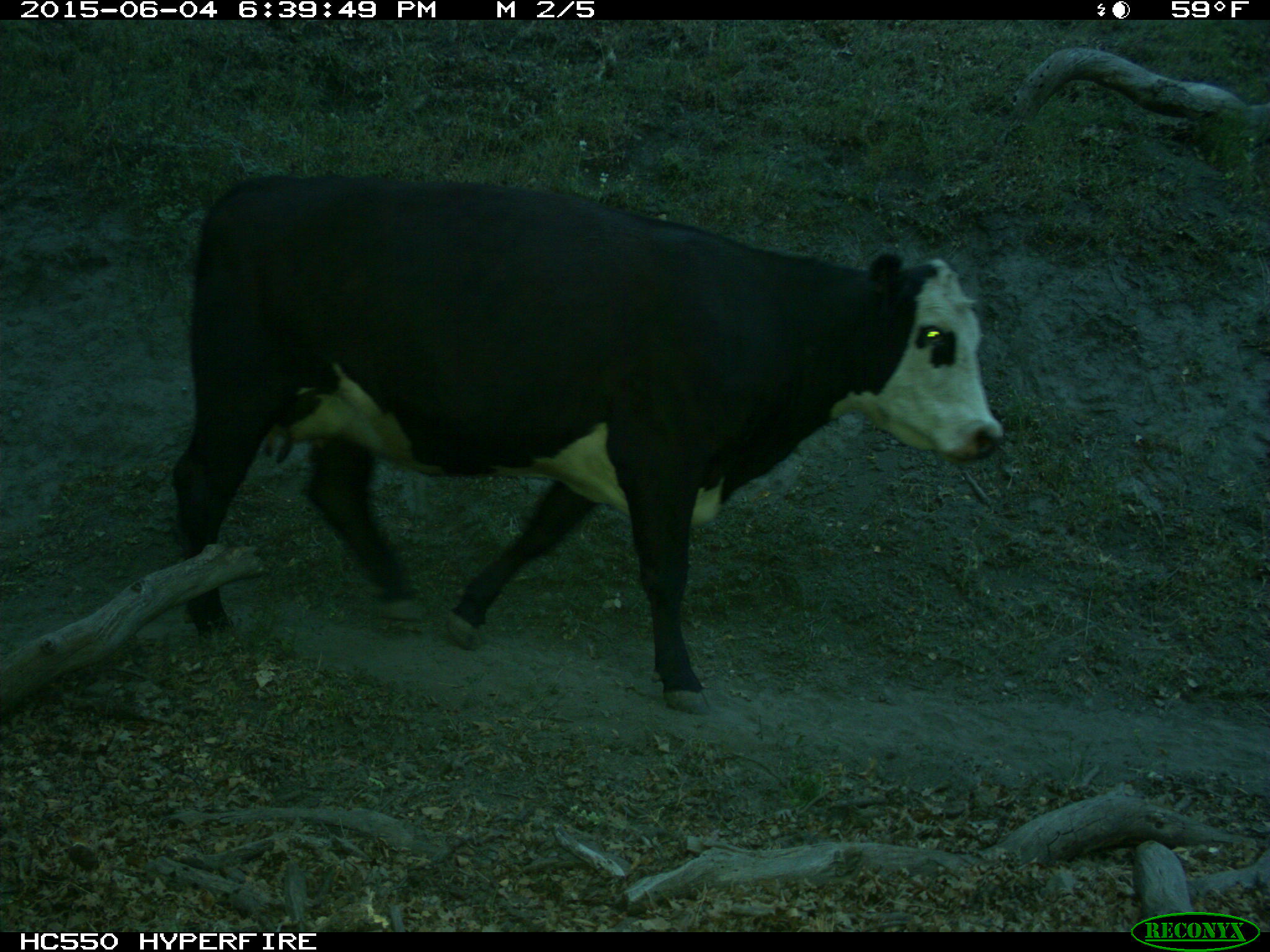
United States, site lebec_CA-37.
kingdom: Animalia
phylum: Chordata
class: Mammalia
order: Artiodactyla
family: Bovidae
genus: Bos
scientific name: Bos taurus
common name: domestic cow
Bos taurus (domestic cow).